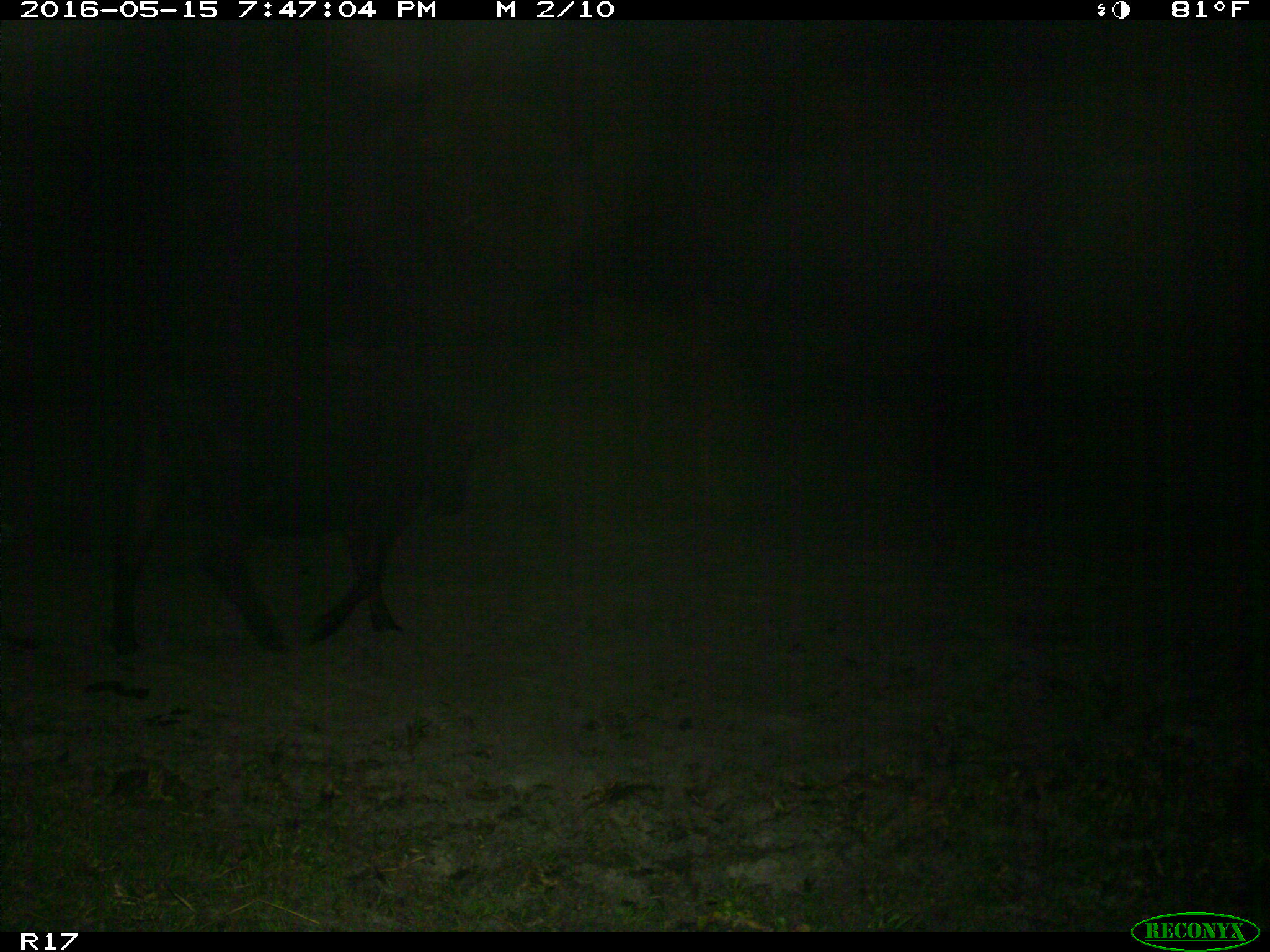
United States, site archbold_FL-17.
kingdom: Animalia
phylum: Chordata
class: Mammalia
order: Artiodactyla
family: Bovidae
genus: Bos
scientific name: Bos taurus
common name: domestic cow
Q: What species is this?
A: Bos taurus (domestic cow).